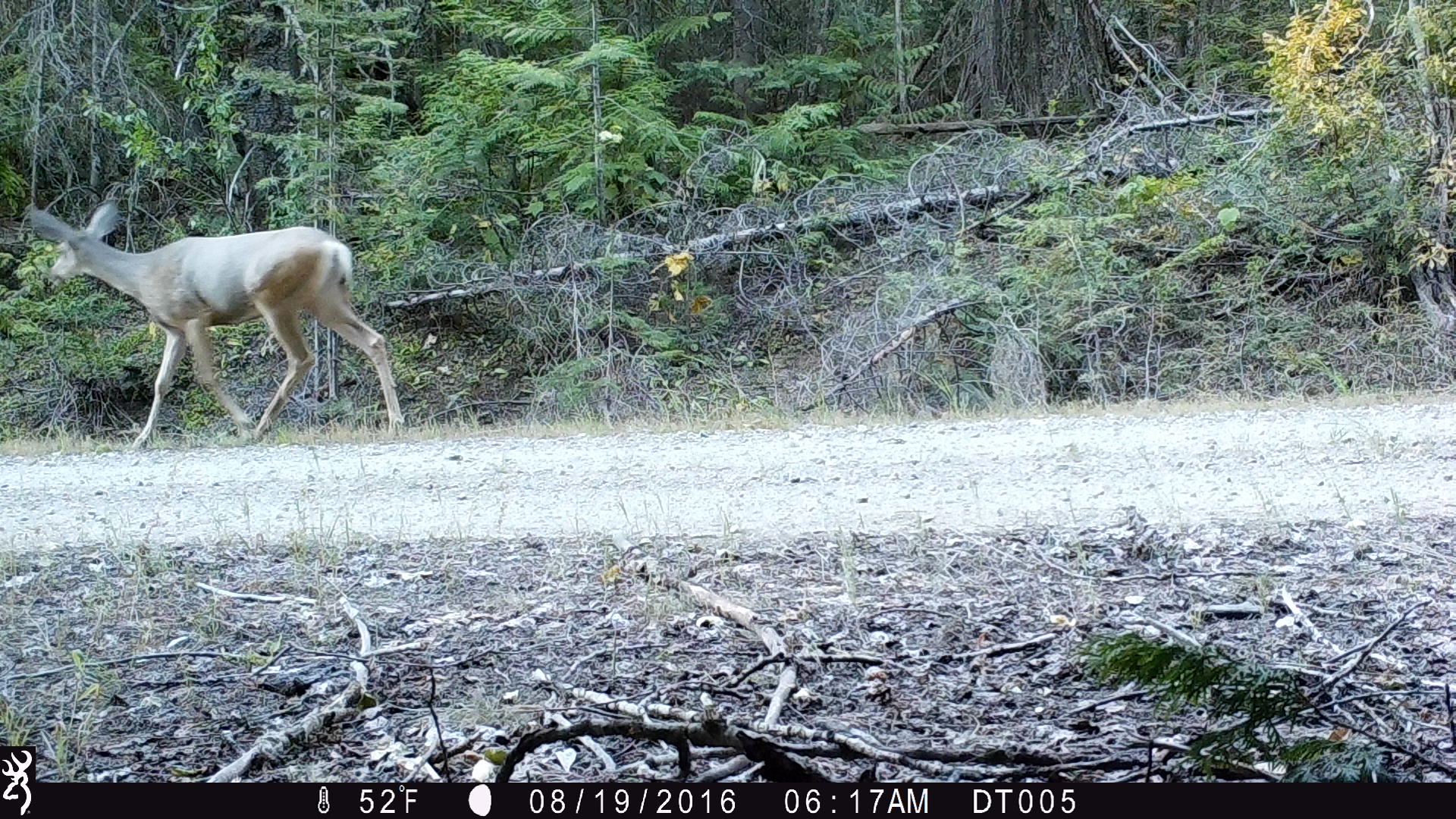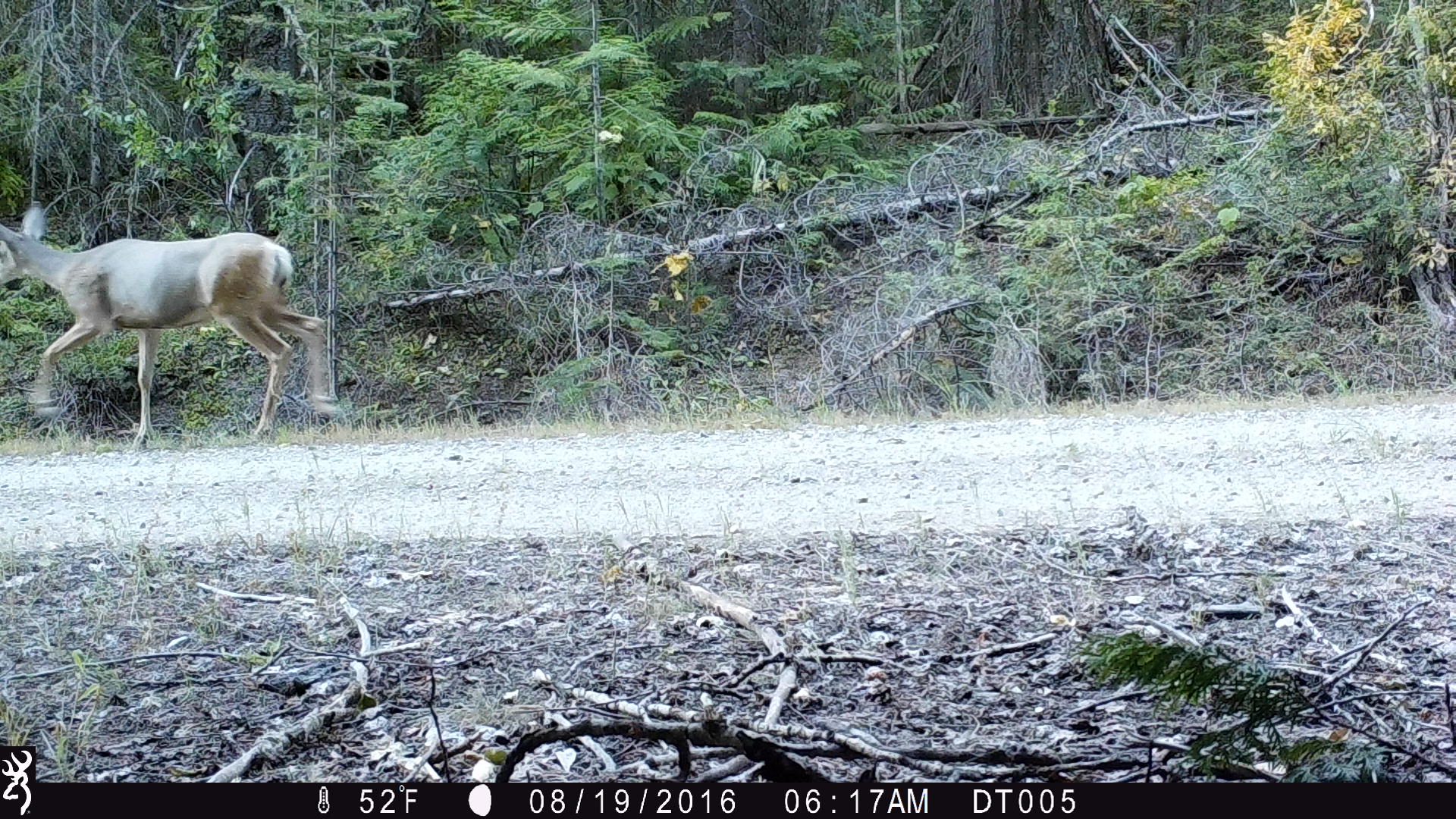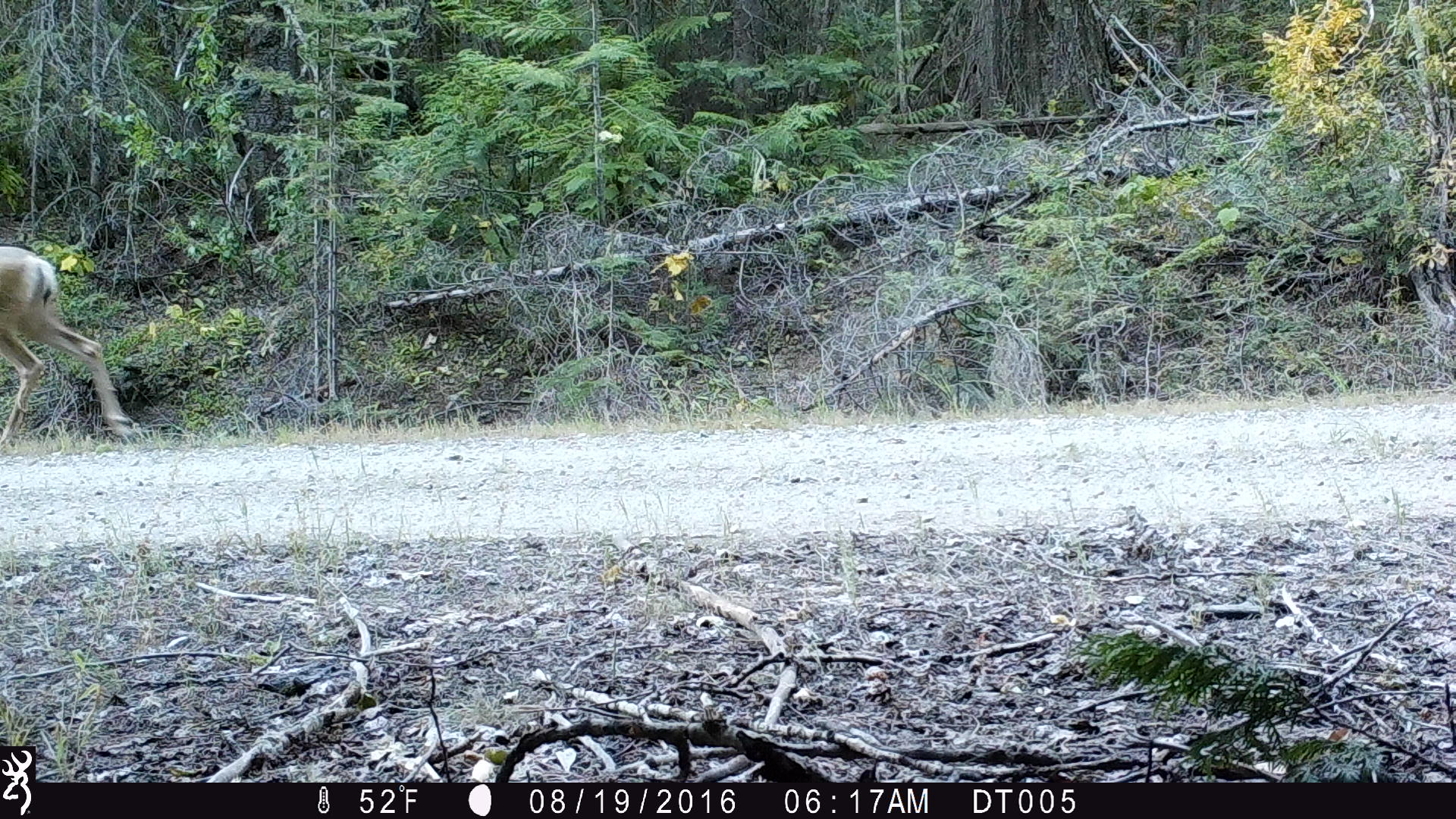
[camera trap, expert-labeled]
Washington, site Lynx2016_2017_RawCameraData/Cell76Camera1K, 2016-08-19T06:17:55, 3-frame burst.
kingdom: Animalia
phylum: Chordata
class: Mammalia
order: Artiodactyla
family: Cervidae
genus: Odocoileus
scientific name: Odocoileus hemionus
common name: mule deer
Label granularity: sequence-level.